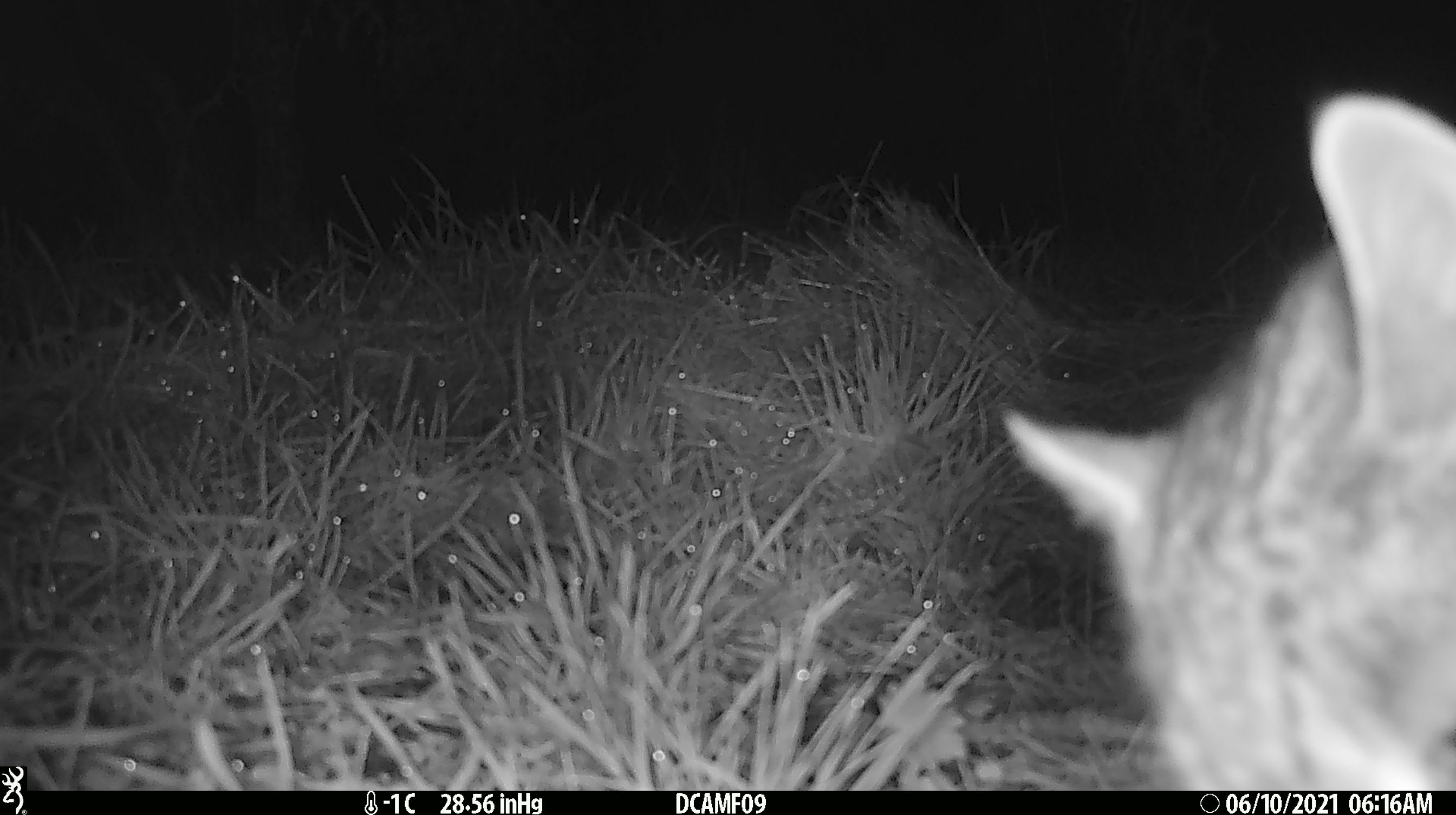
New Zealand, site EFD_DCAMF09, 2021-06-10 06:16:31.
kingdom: Animalia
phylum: Chordata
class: Mammalia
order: Carnivora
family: Felidae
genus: Felis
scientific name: Felis catus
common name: domestic cat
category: cat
Cat (domestic cat) (Felis catus).